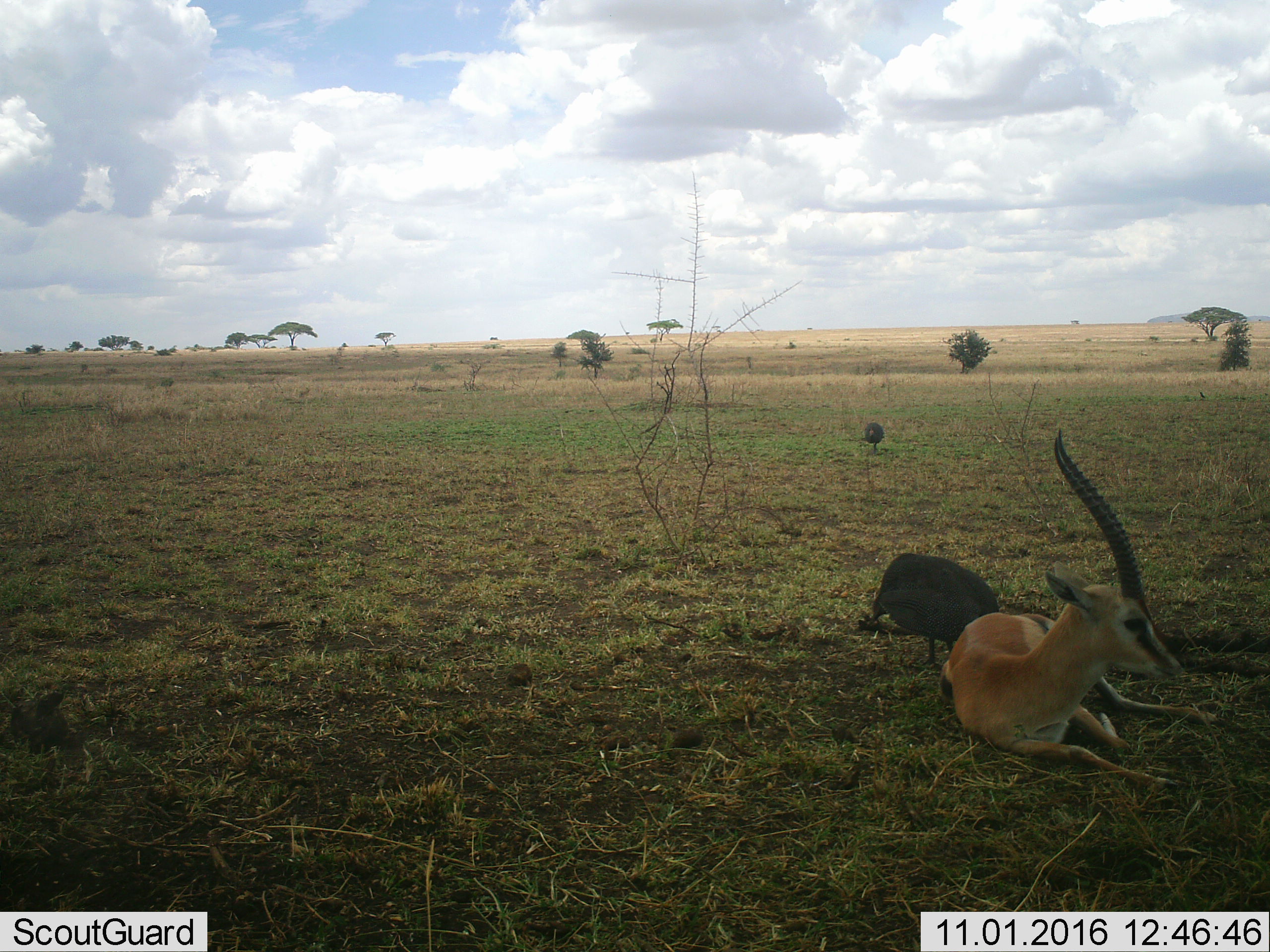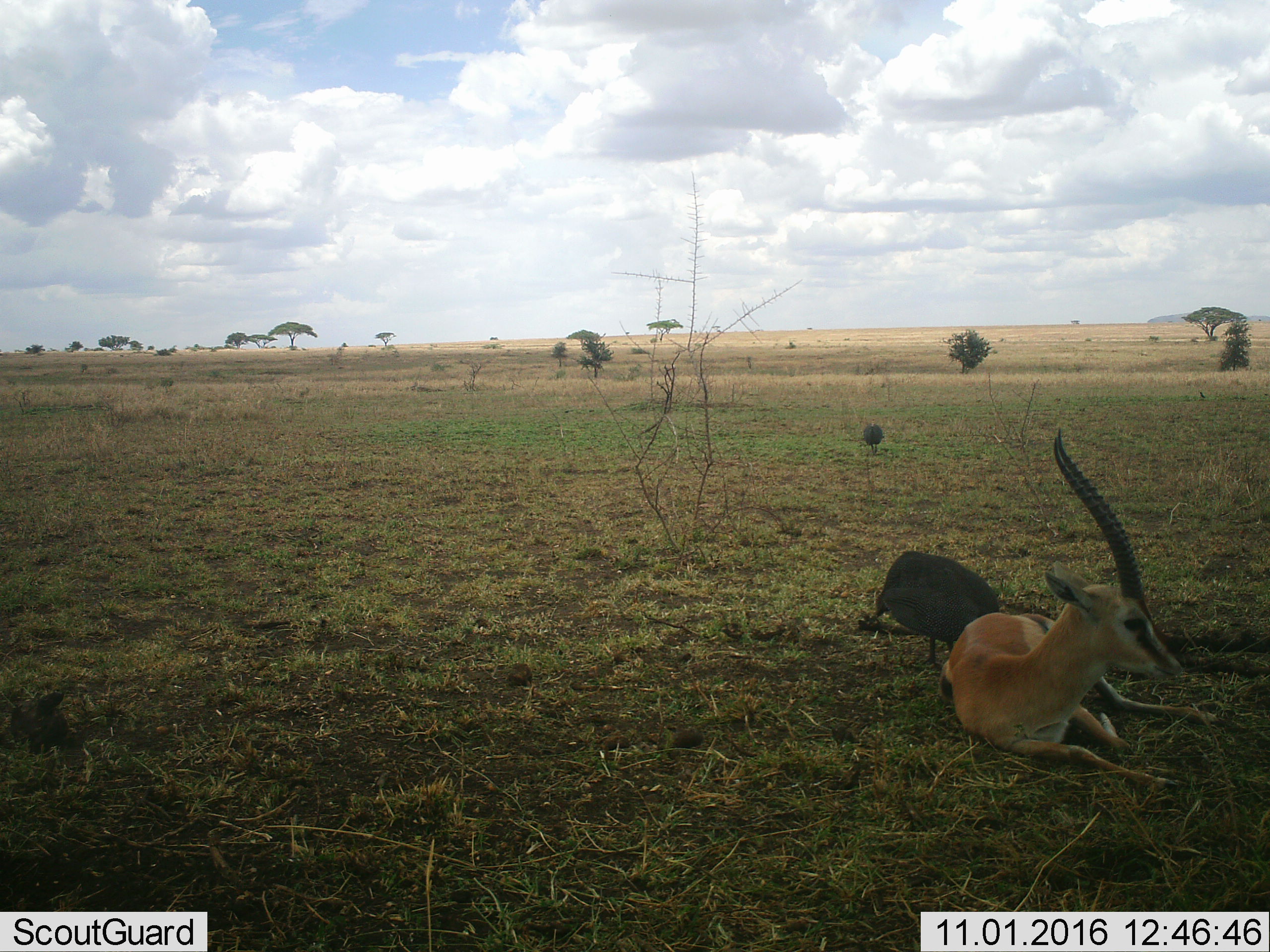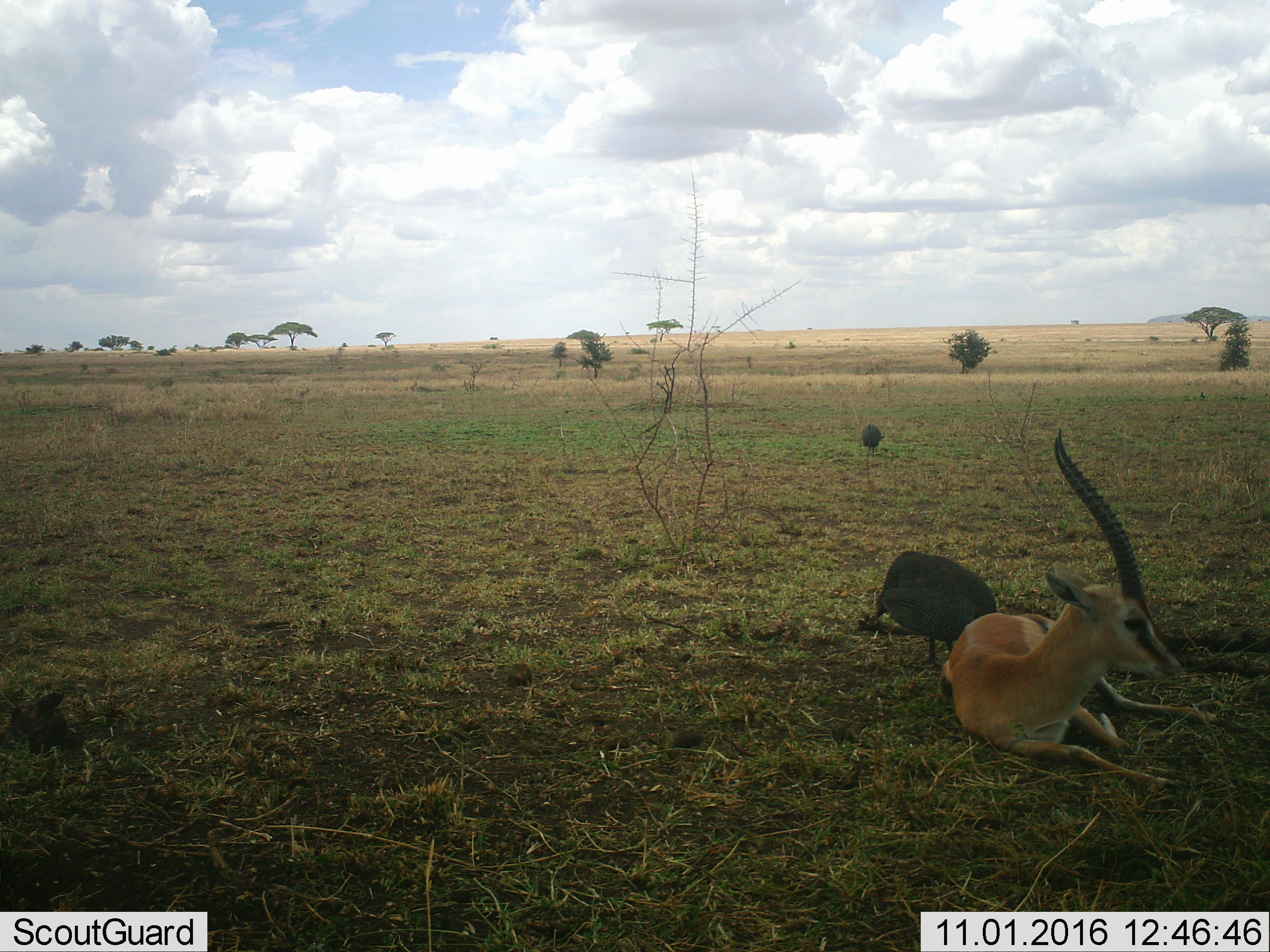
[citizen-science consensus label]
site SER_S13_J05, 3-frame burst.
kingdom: Animalia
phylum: Chordata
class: Mammalia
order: Artiodactyla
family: Bovidae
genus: Eudorcas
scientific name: Eudorcas thomsonii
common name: thomson's gazelle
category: gazellethomsons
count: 1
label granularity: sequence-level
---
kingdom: Animalia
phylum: Chordata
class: Aves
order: Galliformes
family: Numididae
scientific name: Numididae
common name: guineafowl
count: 2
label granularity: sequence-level